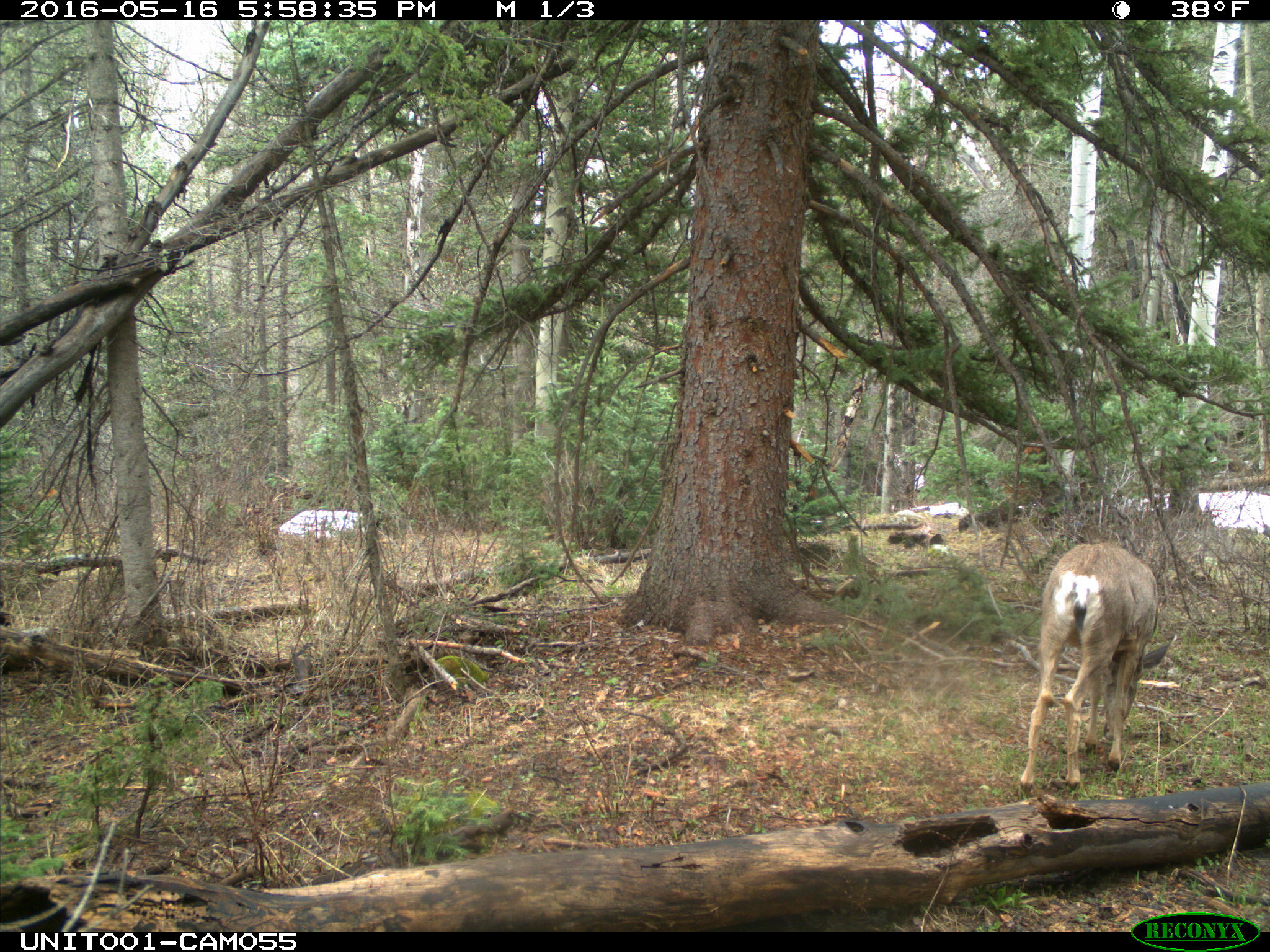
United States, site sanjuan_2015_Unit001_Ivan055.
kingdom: Animalia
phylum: Chordata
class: Mammalia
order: Artiodactyla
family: Cervidae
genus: Odocoileus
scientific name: Odocoileus hemionus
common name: mule deer